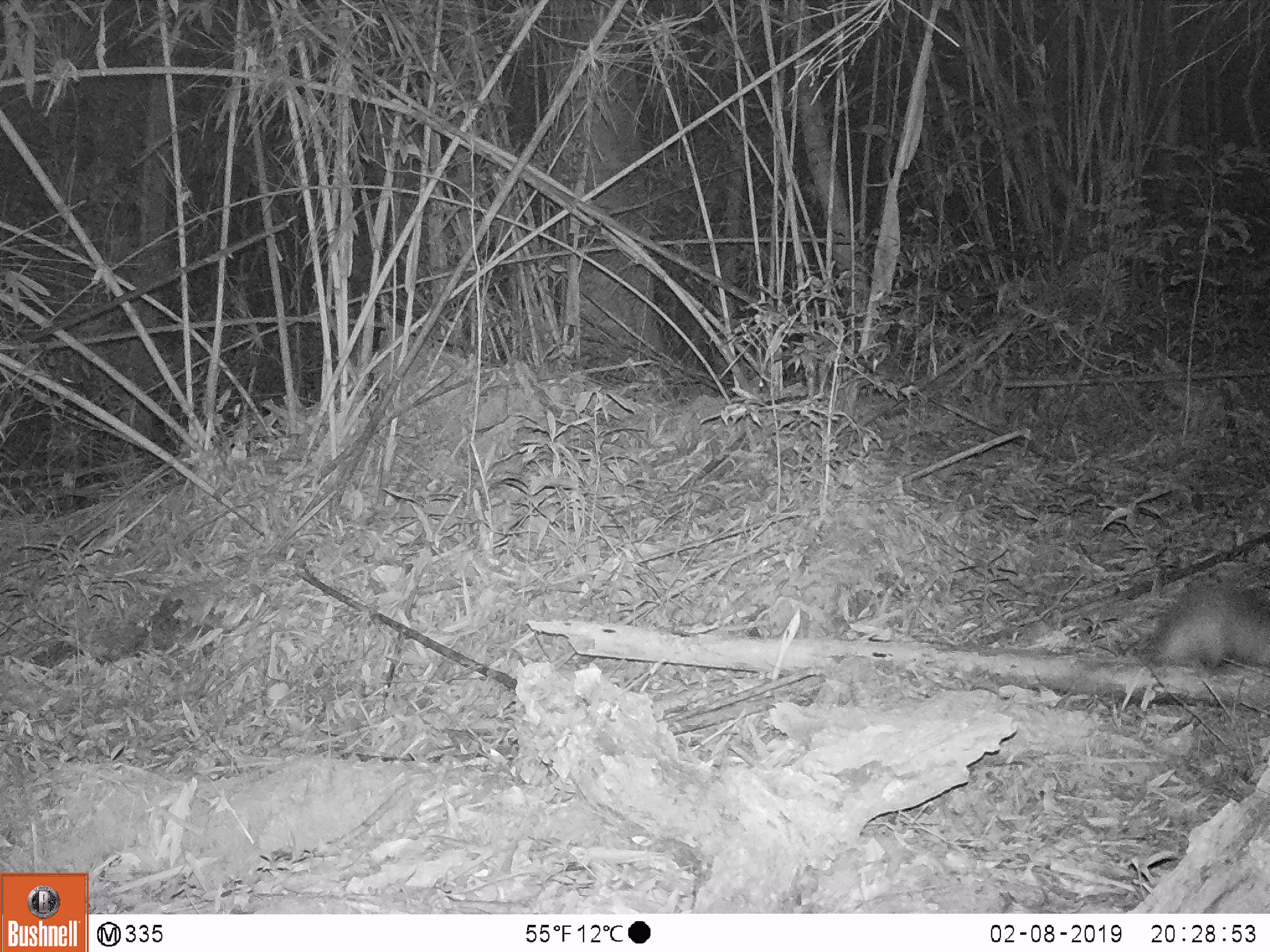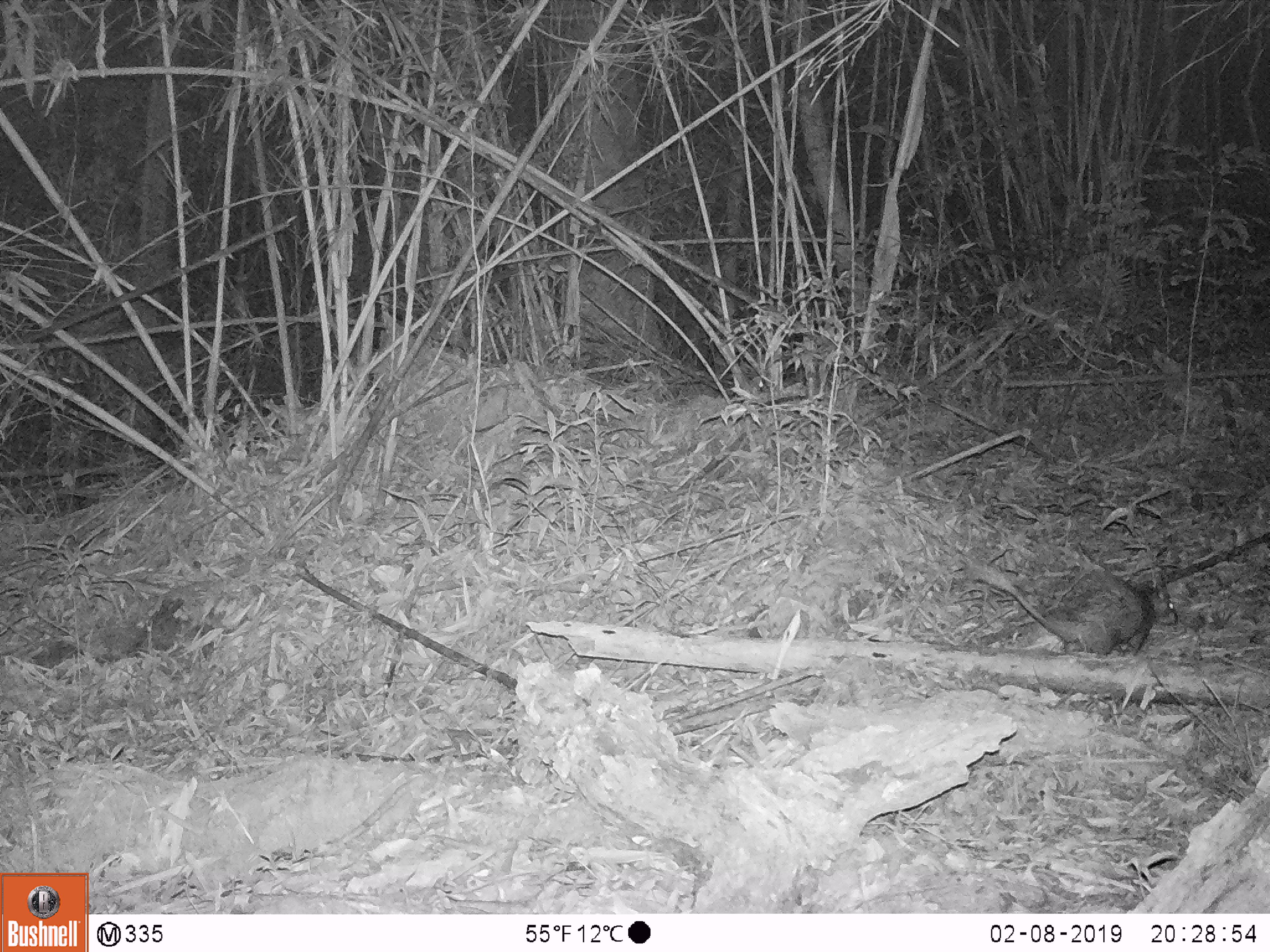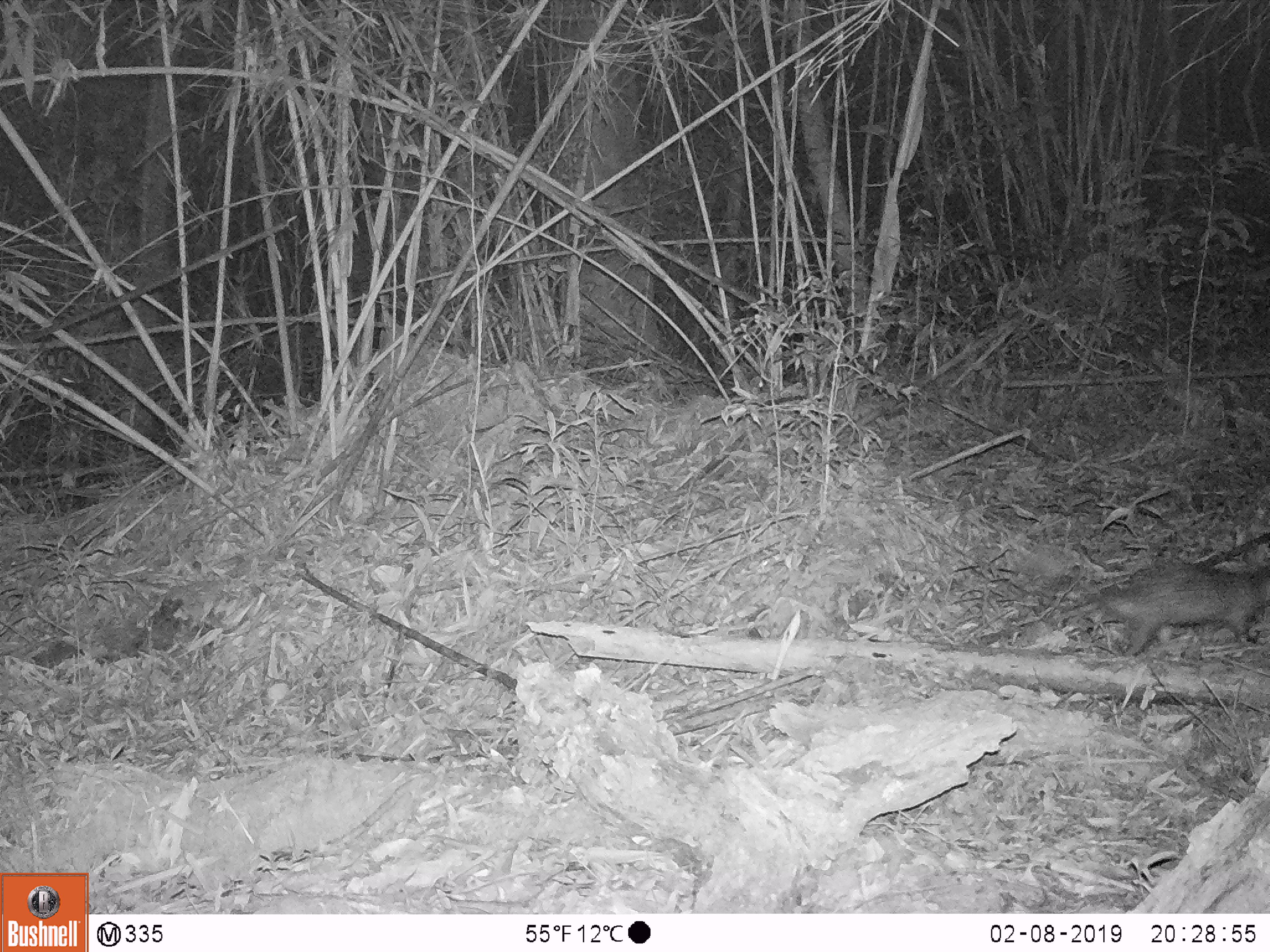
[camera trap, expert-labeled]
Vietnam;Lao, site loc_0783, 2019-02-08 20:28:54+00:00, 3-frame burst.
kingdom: Animalia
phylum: Chordata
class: Mammalia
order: Rodentia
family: Hystricidae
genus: Atherurus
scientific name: Atherurus macrourus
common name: asiatic brush-tailed porcupine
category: asiatic brush tailed porcupine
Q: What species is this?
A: Asiatic brush tailed porcupine (asiatic brush-tailed porcupine) (Atherurus macrourus).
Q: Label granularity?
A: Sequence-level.